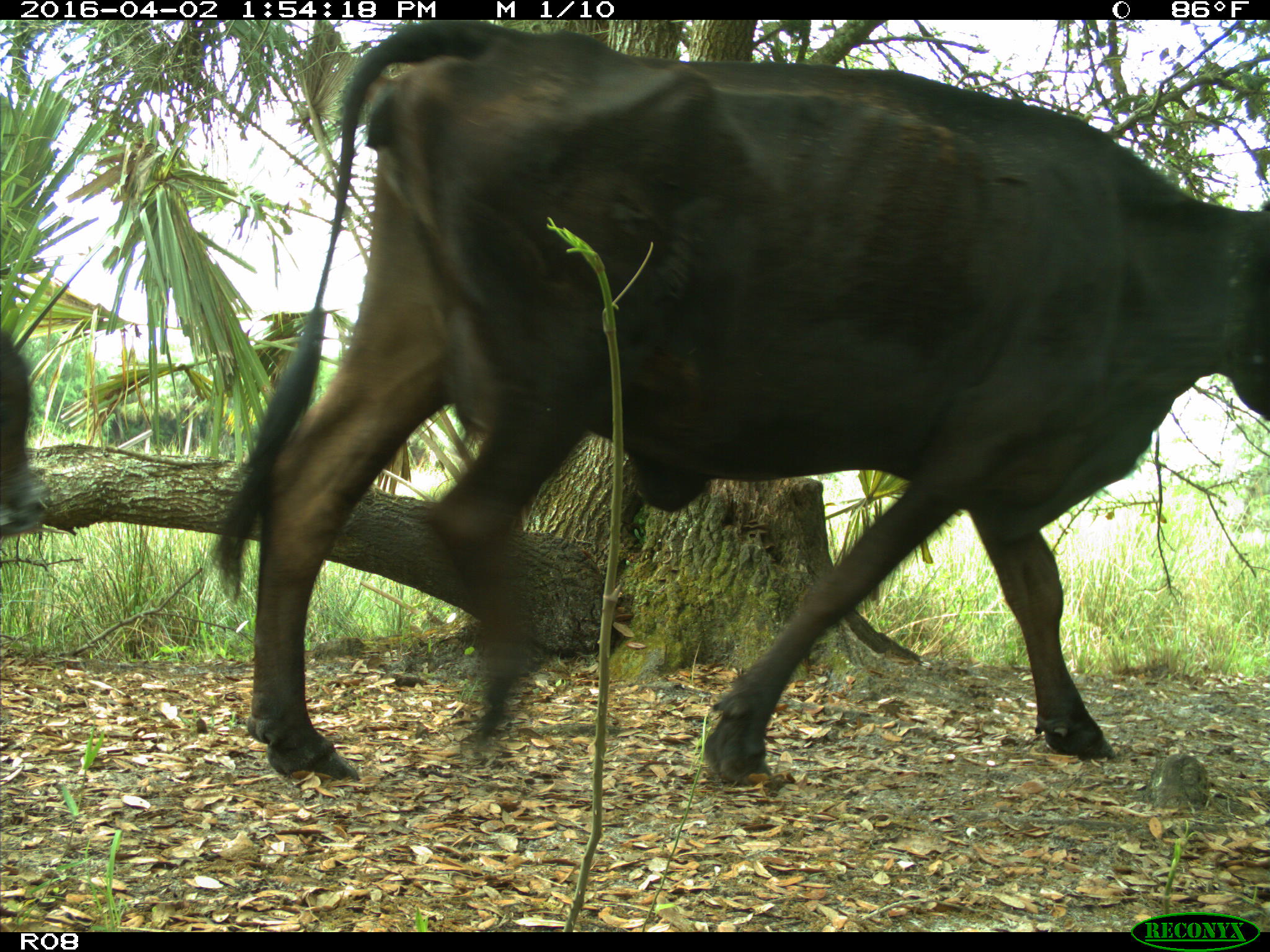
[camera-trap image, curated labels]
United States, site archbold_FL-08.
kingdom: Animalia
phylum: Chordata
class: Mammalia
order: Artiodactyla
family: Bovidae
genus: Bos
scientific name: Bos taurus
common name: domestic cow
Bos taurus (domestic cow).